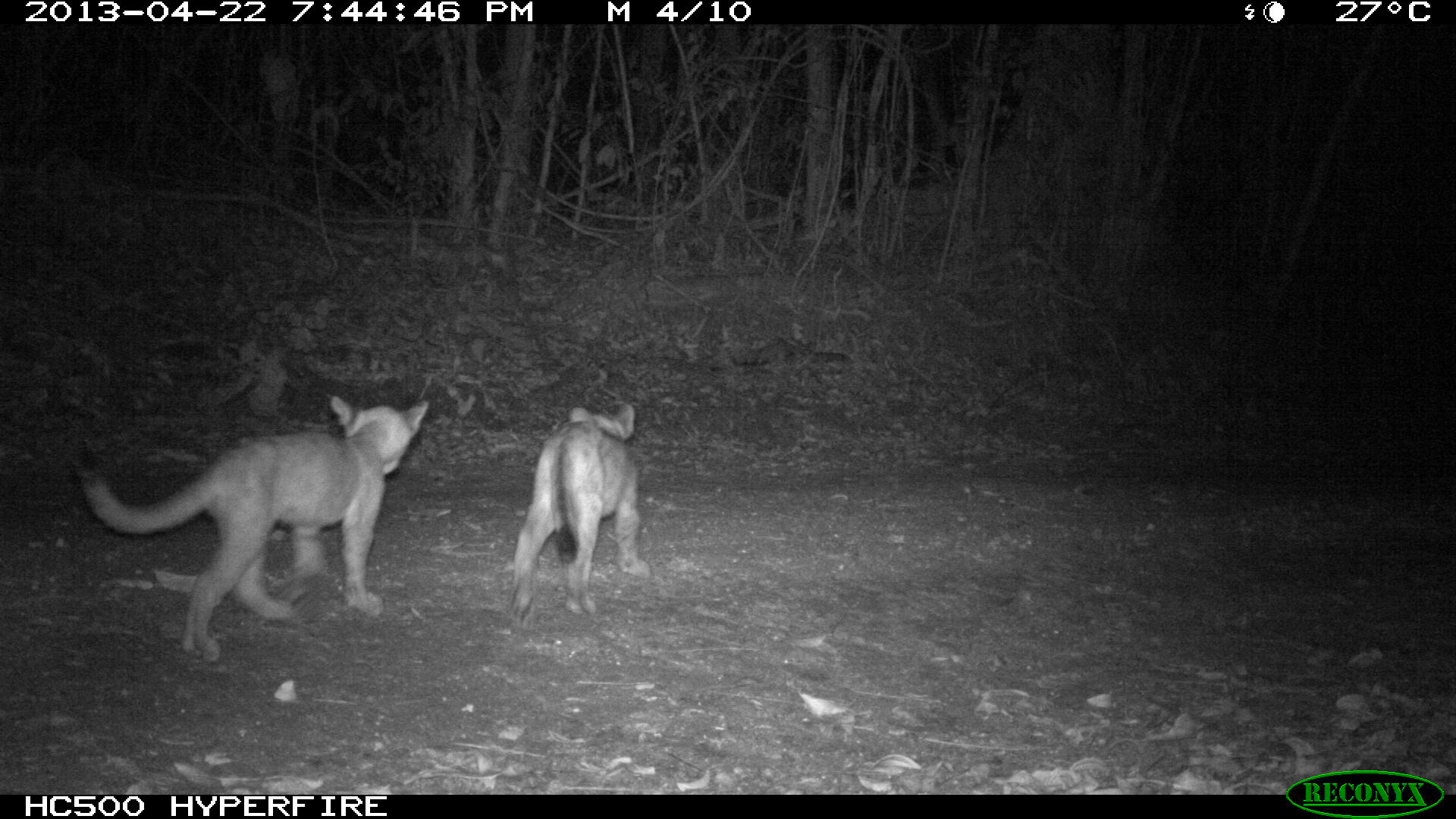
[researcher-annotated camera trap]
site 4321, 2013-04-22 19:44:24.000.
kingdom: Animalia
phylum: Chordata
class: Mammalia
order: Carnivora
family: Felidae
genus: Puma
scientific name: Puma concolor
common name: mountain lion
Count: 3.